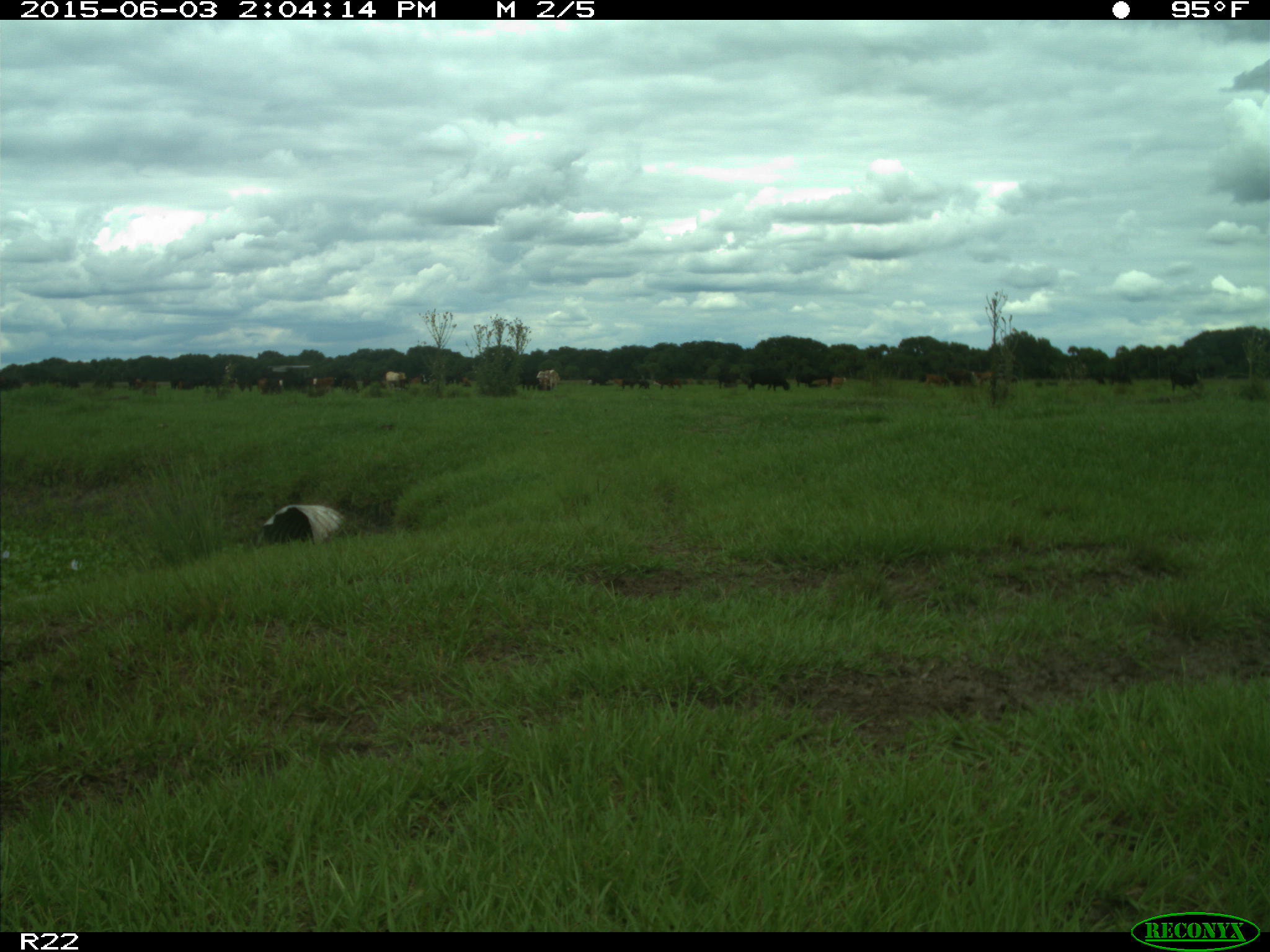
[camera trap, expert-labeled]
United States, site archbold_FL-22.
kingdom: Animalia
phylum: Chordata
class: Mammalia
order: Artiodactyla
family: Bovidae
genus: Bos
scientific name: Bos taurus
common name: domestic cow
Bos taurus (domestic cow).